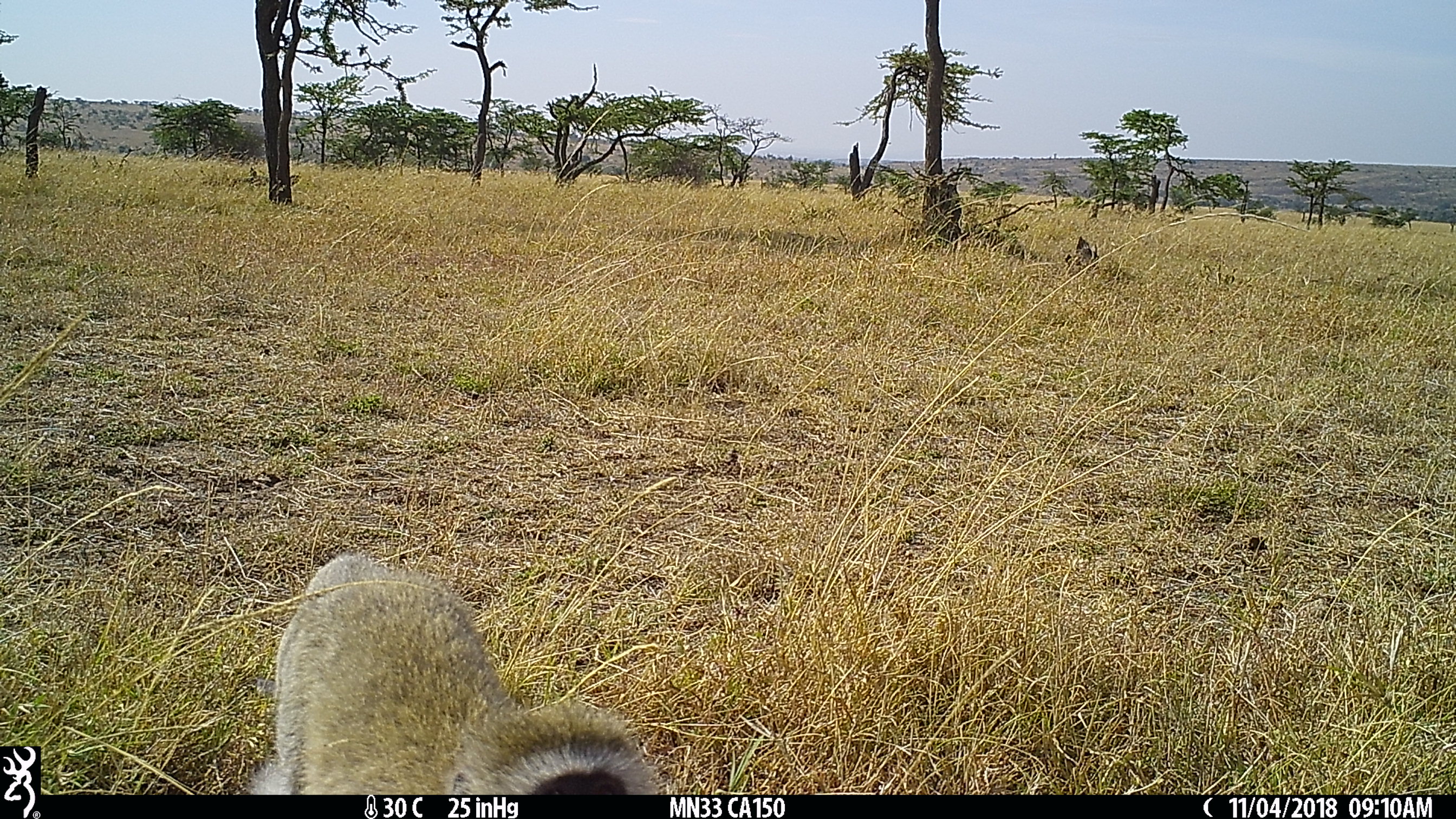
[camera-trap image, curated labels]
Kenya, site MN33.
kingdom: Animalia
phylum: Chordata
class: Mammalia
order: Primates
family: Cercopithecidae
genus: Chlorocebus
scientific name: Chlorocebus pygerythrus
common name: vervet monkey